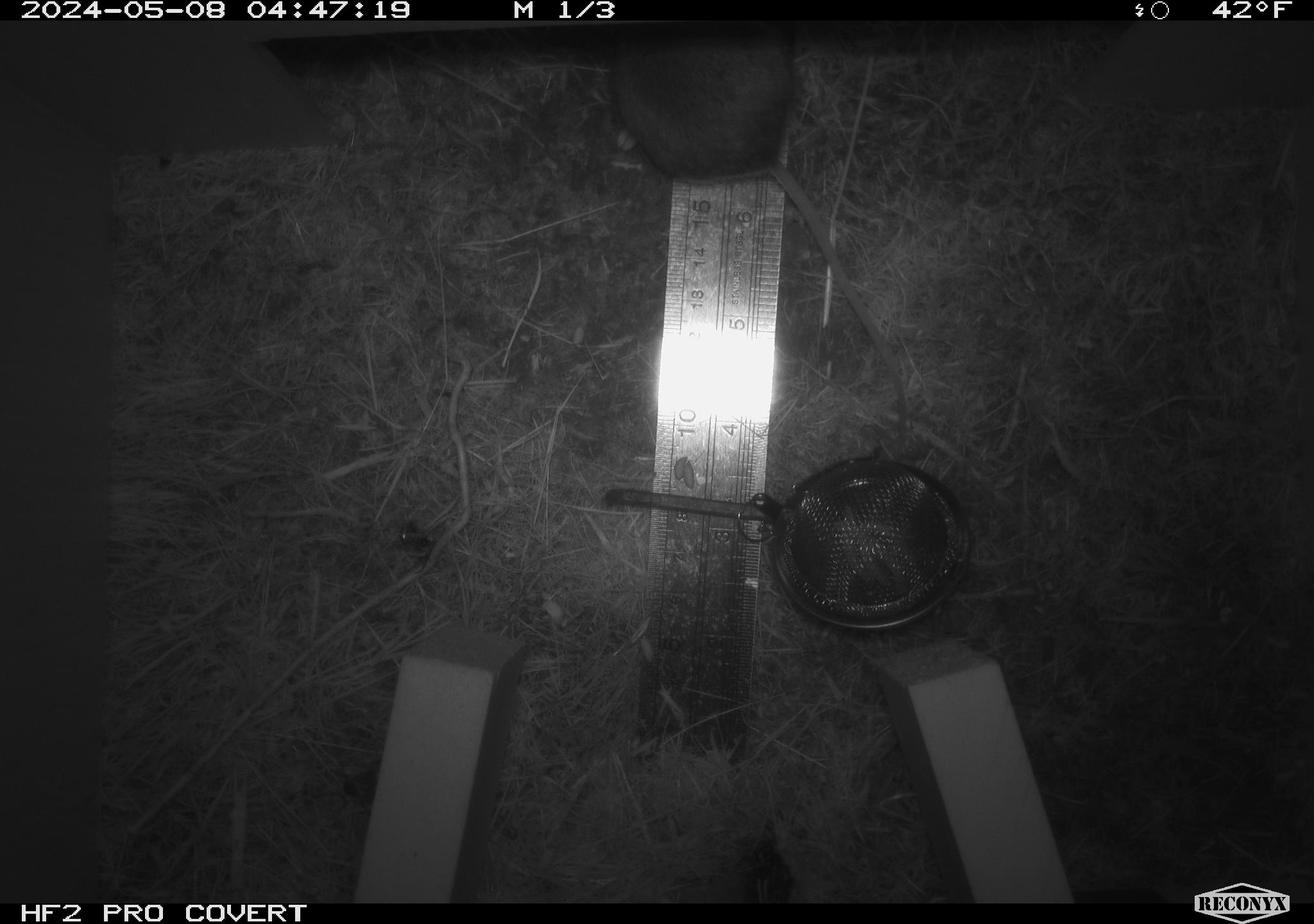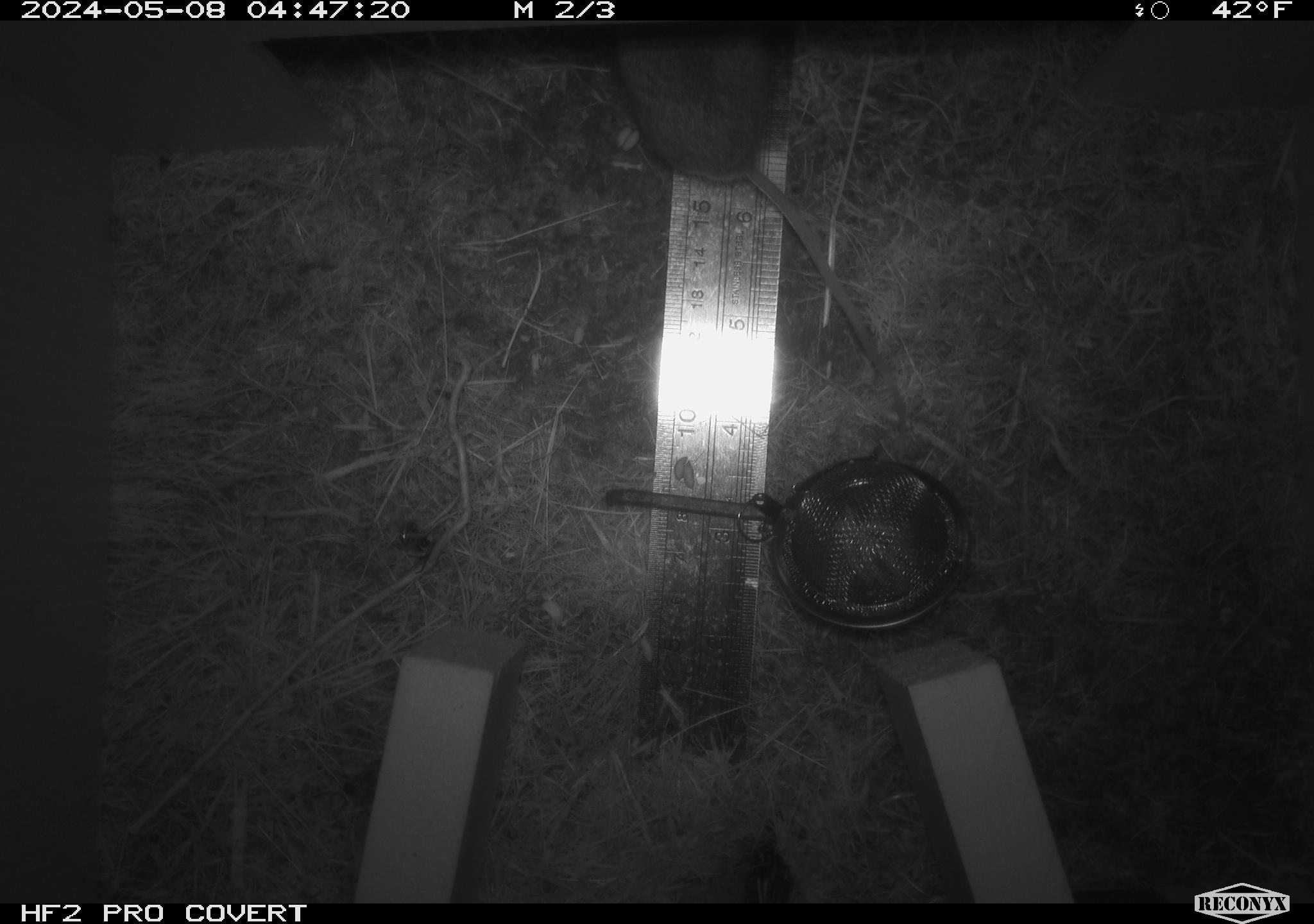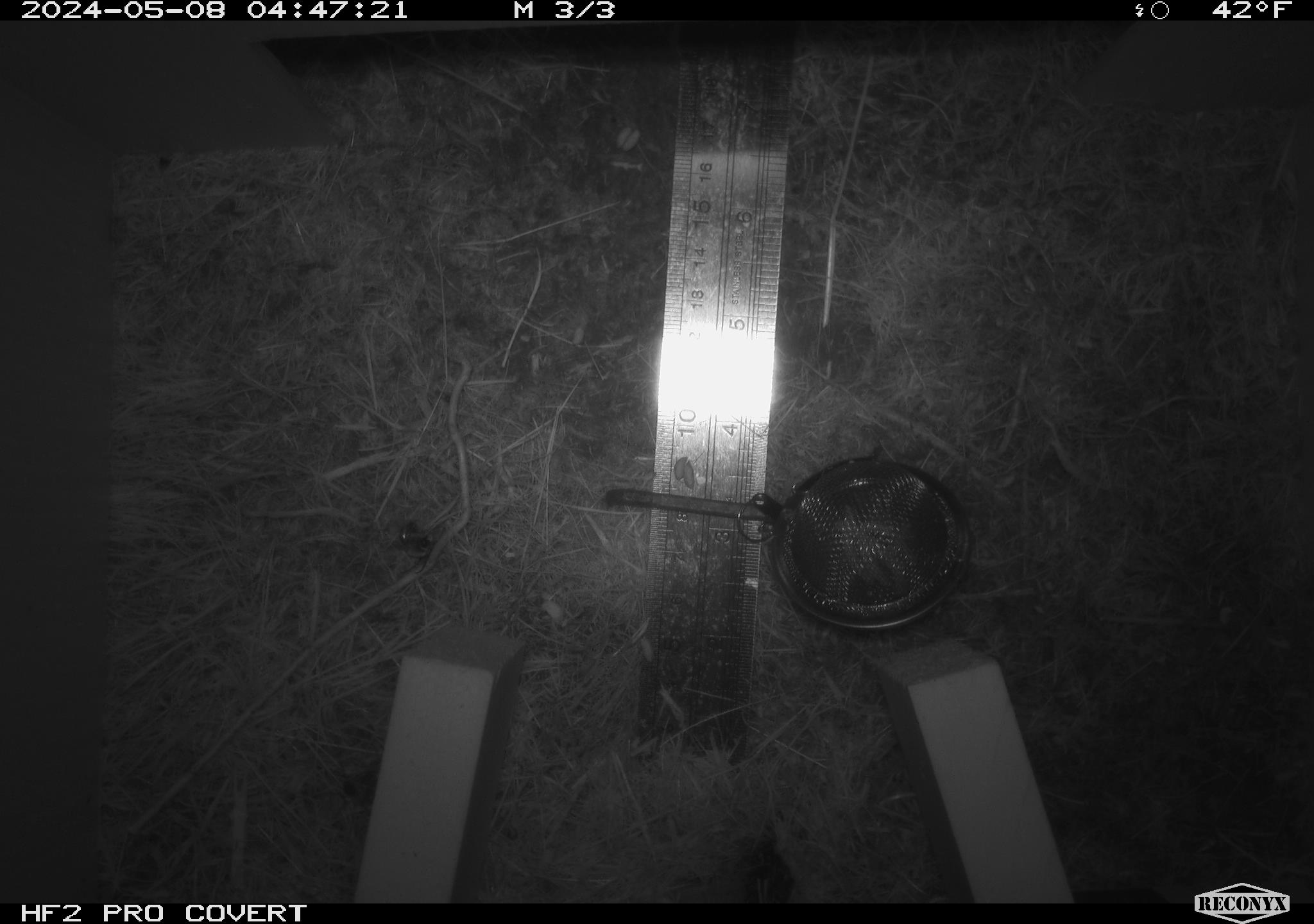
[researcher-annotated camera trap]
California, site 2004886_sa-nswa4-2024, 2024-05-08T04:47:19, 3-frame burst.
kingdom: Animalia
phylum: Chordata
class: Mammalia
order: Rodentia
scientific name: Rodentia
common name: mouse species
Mouse species (Rodentia).